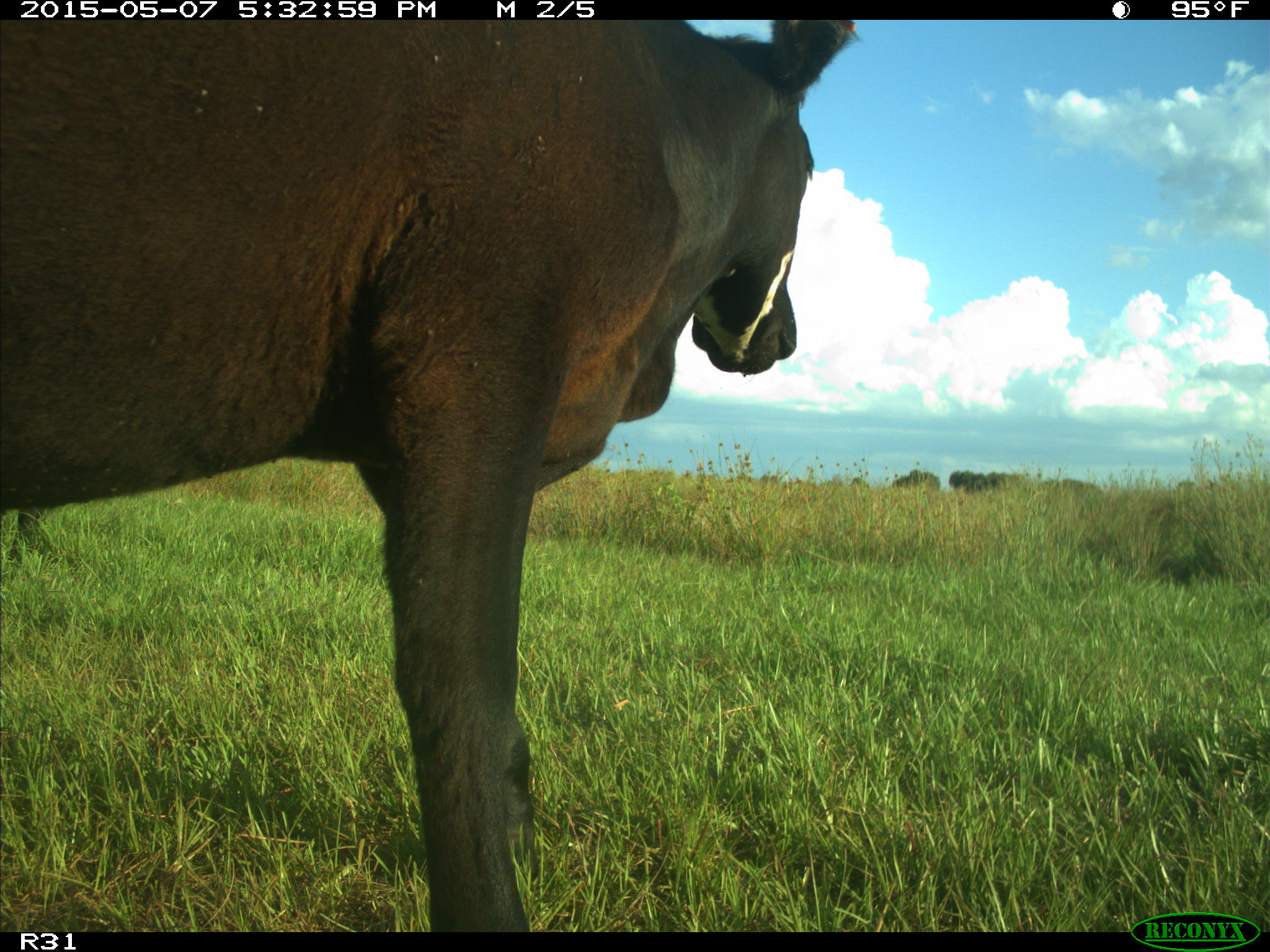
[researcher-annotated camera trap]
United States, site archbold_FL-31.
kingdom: Animalia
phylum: Chordata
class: Mammalia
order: Artiodactyla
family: Bovidae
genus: Bos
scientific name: Bos taurus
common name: domestic cow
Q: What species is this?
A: Bos taurus (domestic cow).